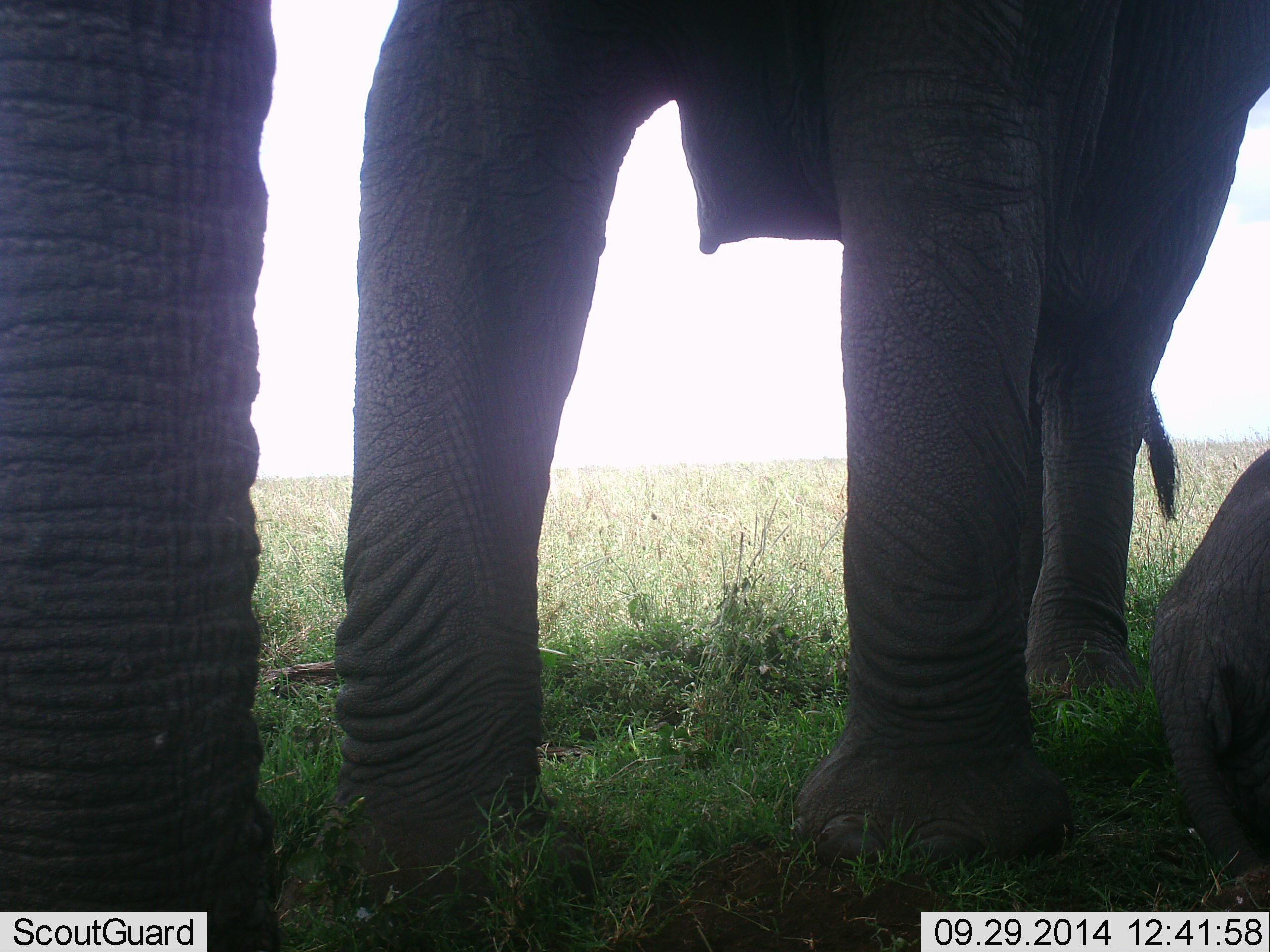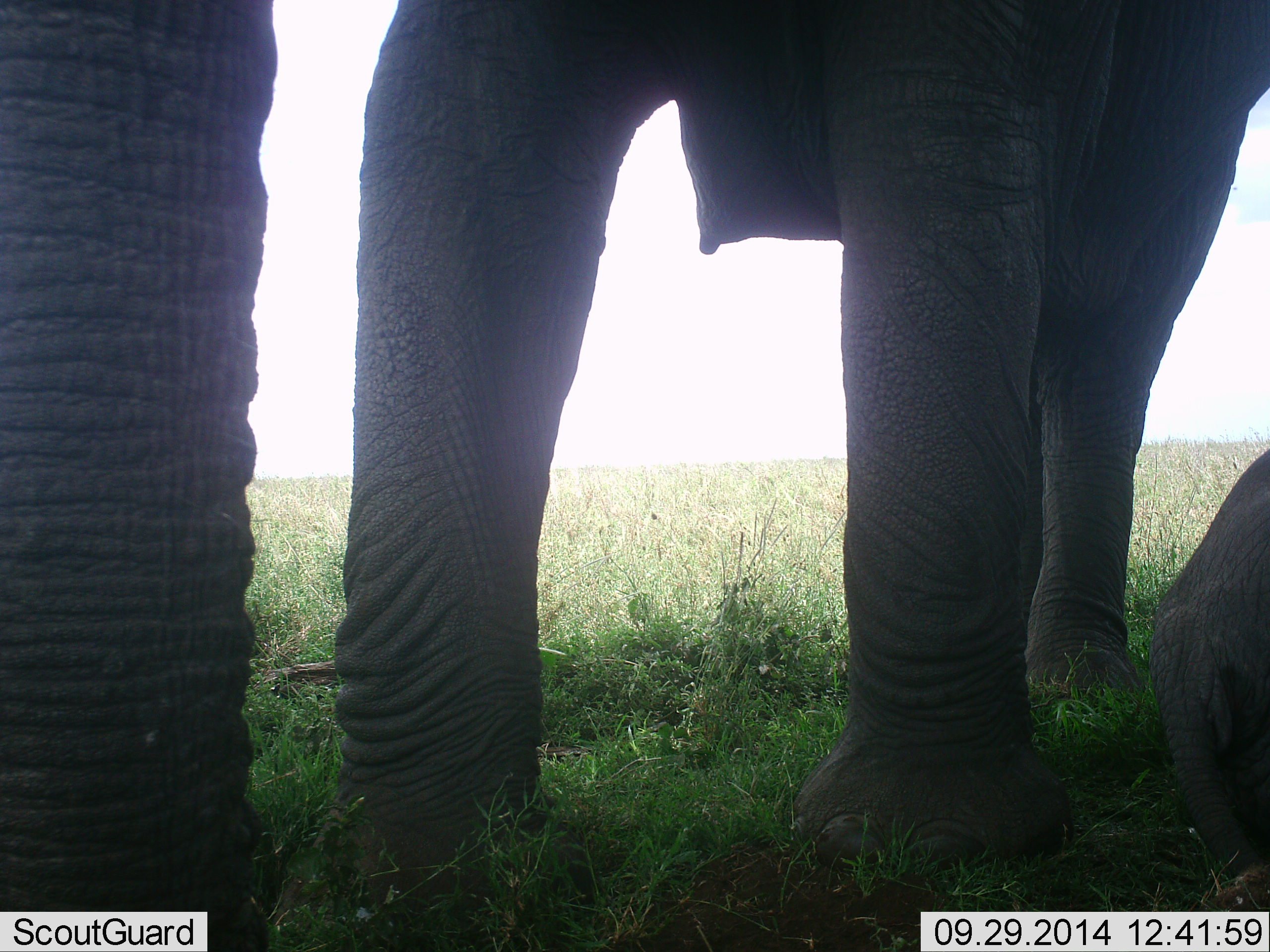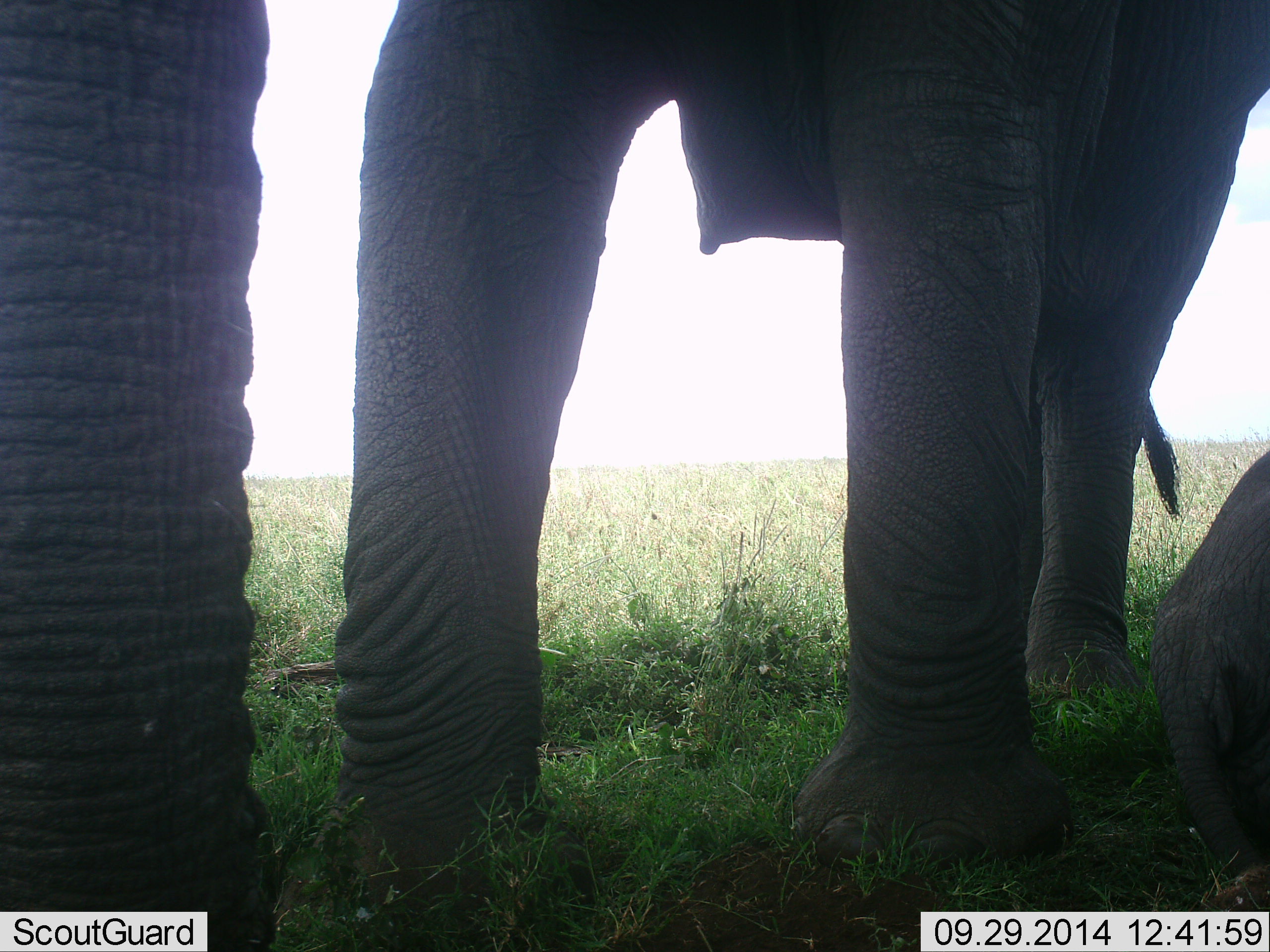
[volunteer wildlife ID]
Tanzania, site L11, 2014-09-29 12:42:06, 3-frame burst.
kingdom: Animalia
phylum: Chordata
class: Mammalia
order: Proboscidea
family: Elephantidae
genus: Loxodonta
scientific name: Loxodonta africana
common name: african bush elephant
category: elephant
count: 2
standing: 80%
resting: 10%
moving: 20%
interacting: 0%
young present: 30%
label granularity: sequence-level